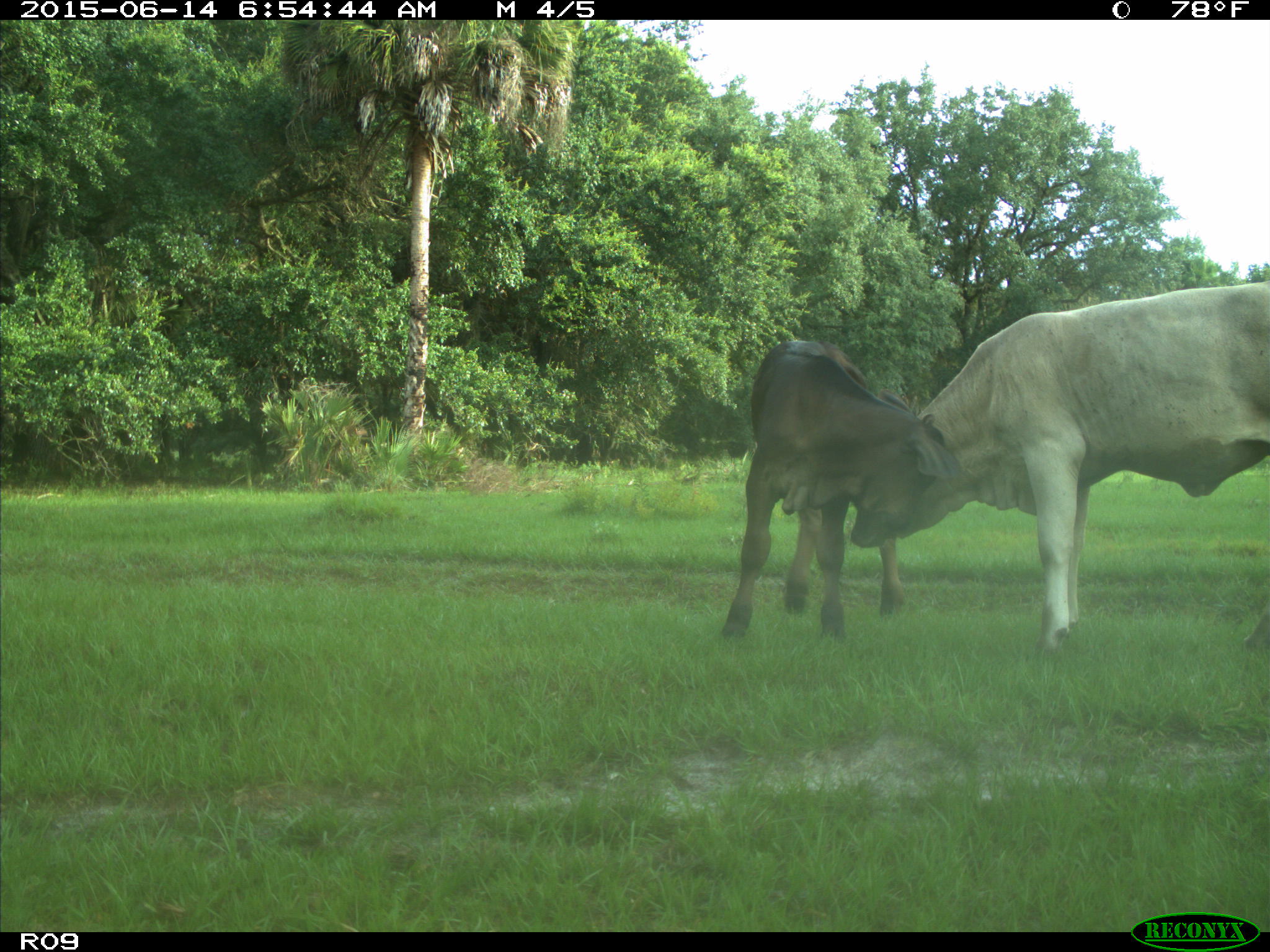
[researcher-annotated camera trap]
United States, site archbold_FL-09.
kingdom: Animalia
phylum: Chordata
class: Mammalia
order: Artiodactyla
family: Bovidae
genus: Bos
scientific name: Bos taurus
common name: domestic cow